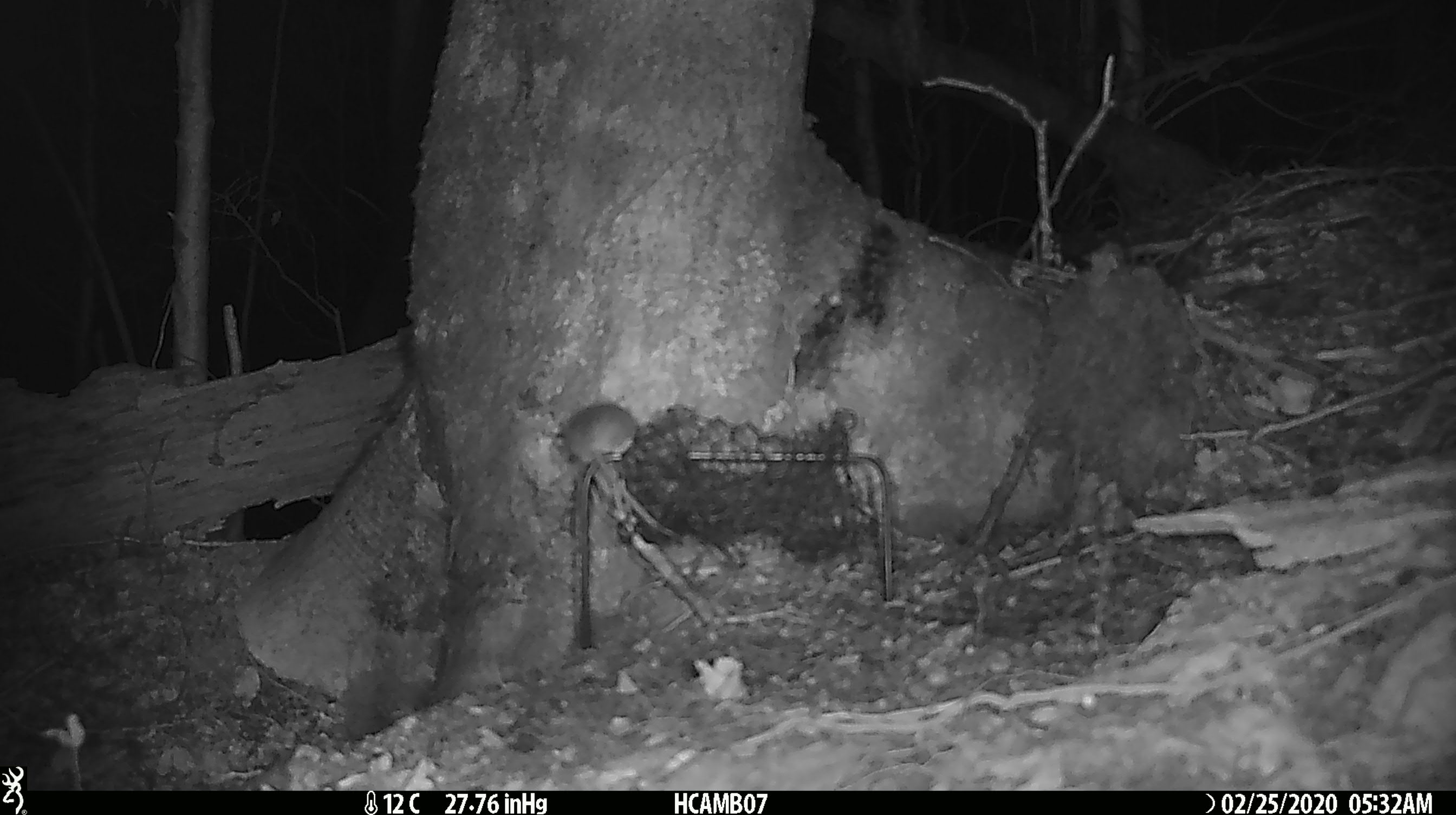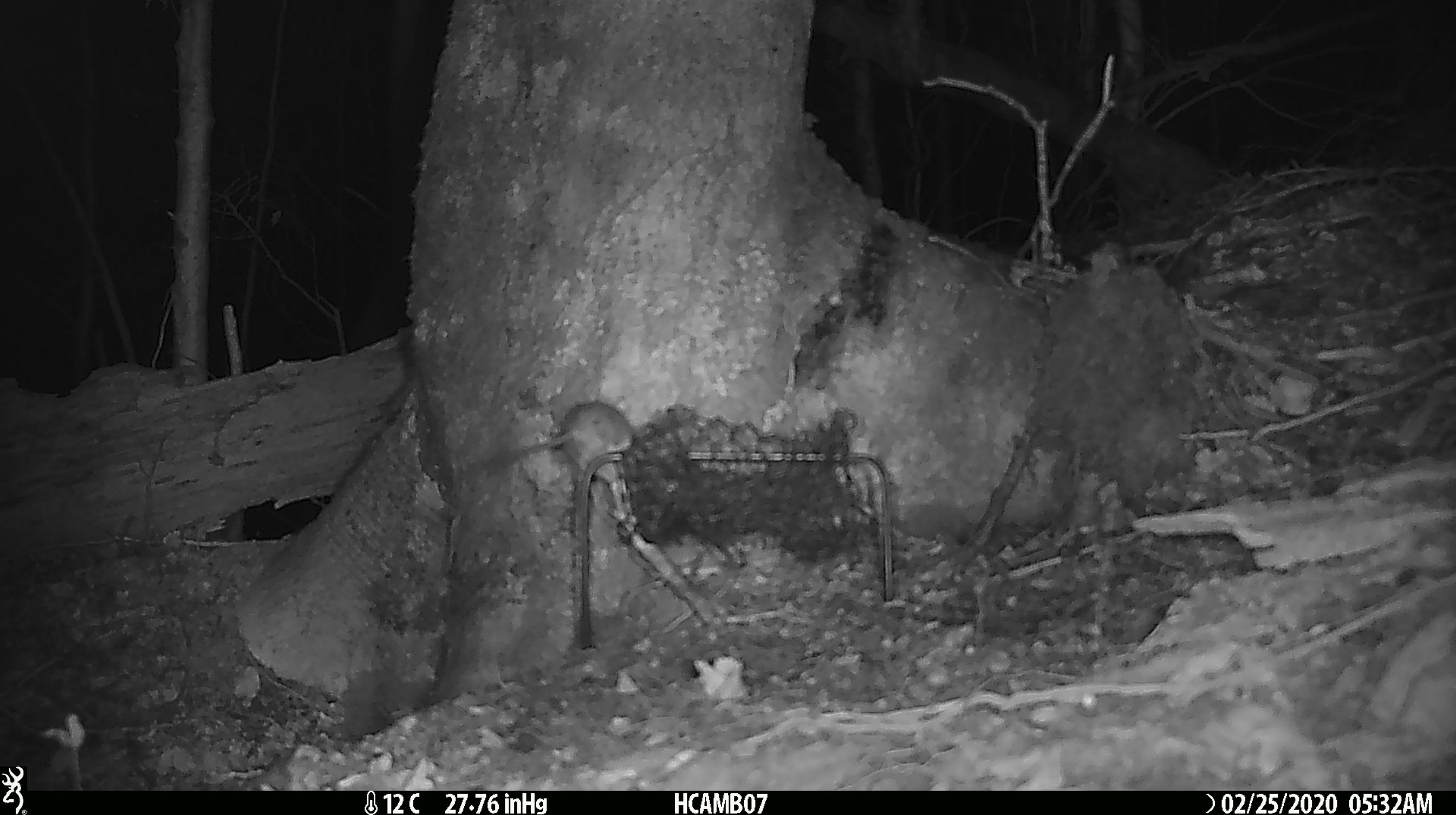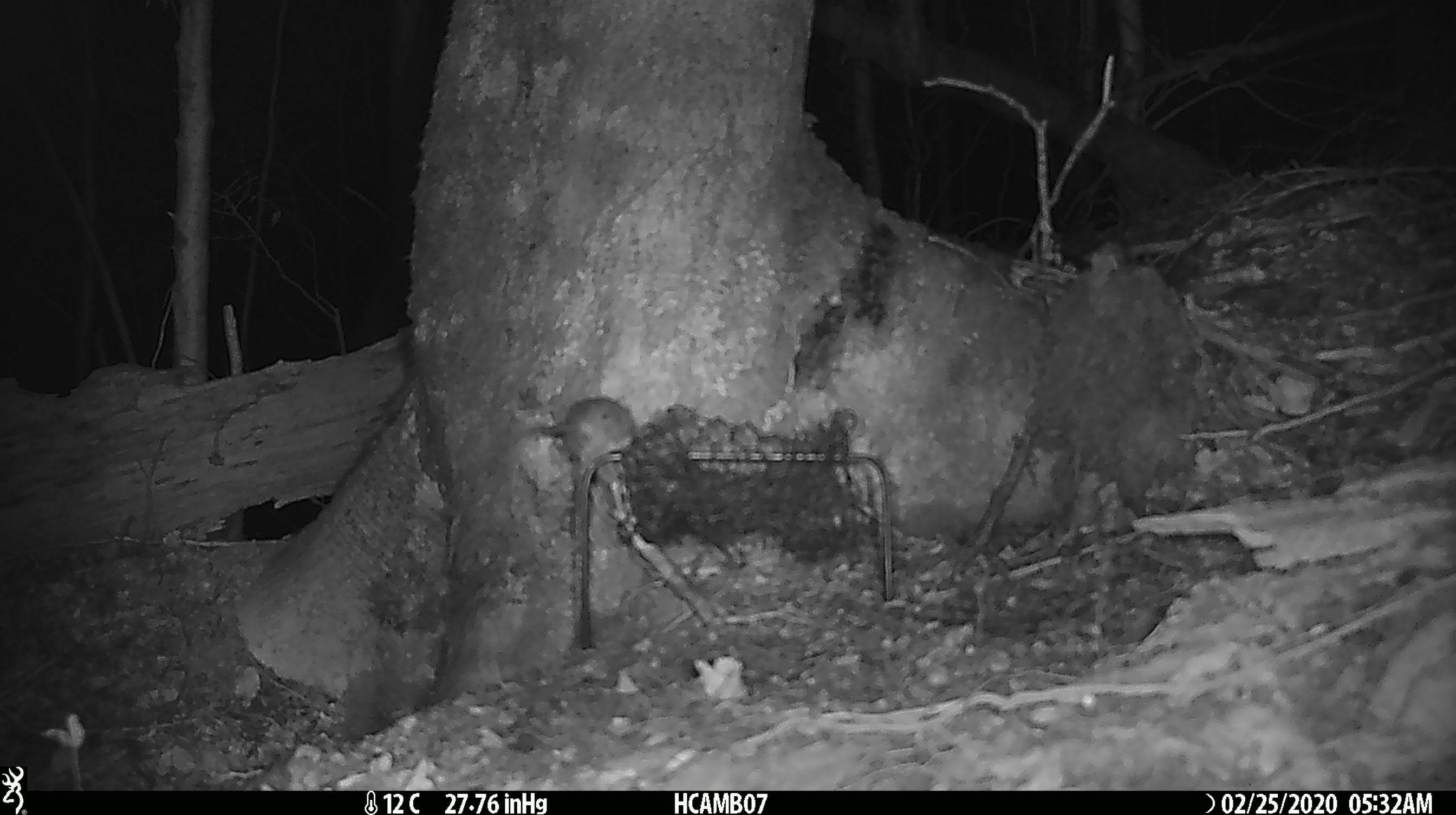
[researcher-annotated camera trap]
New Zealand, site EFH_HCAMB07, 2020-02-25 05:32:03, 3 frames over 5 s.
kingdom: Animalia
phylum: Chordata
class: Mammalia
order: Rodentia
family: Muridae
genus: Mus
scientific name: Mus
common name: mouse